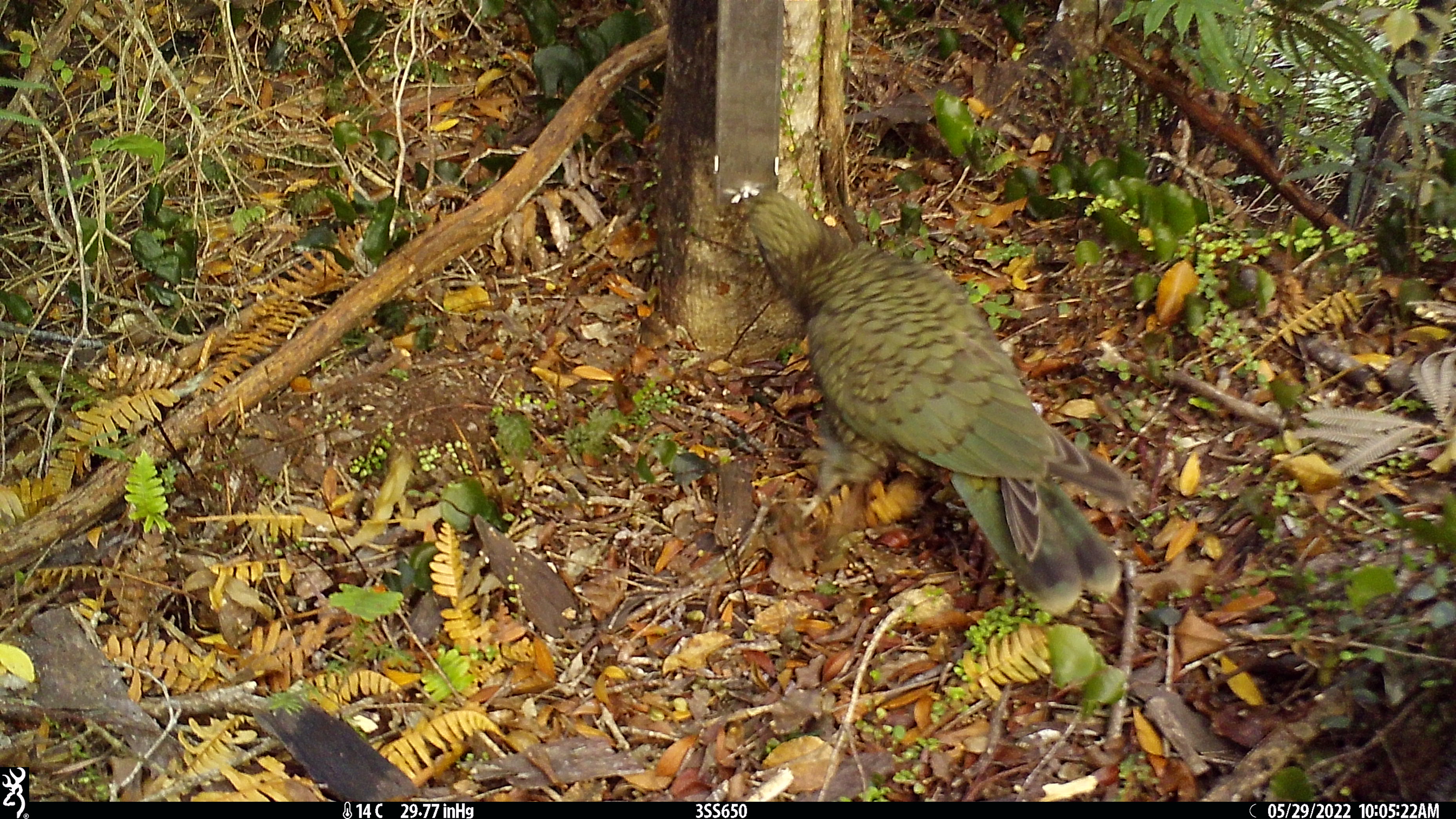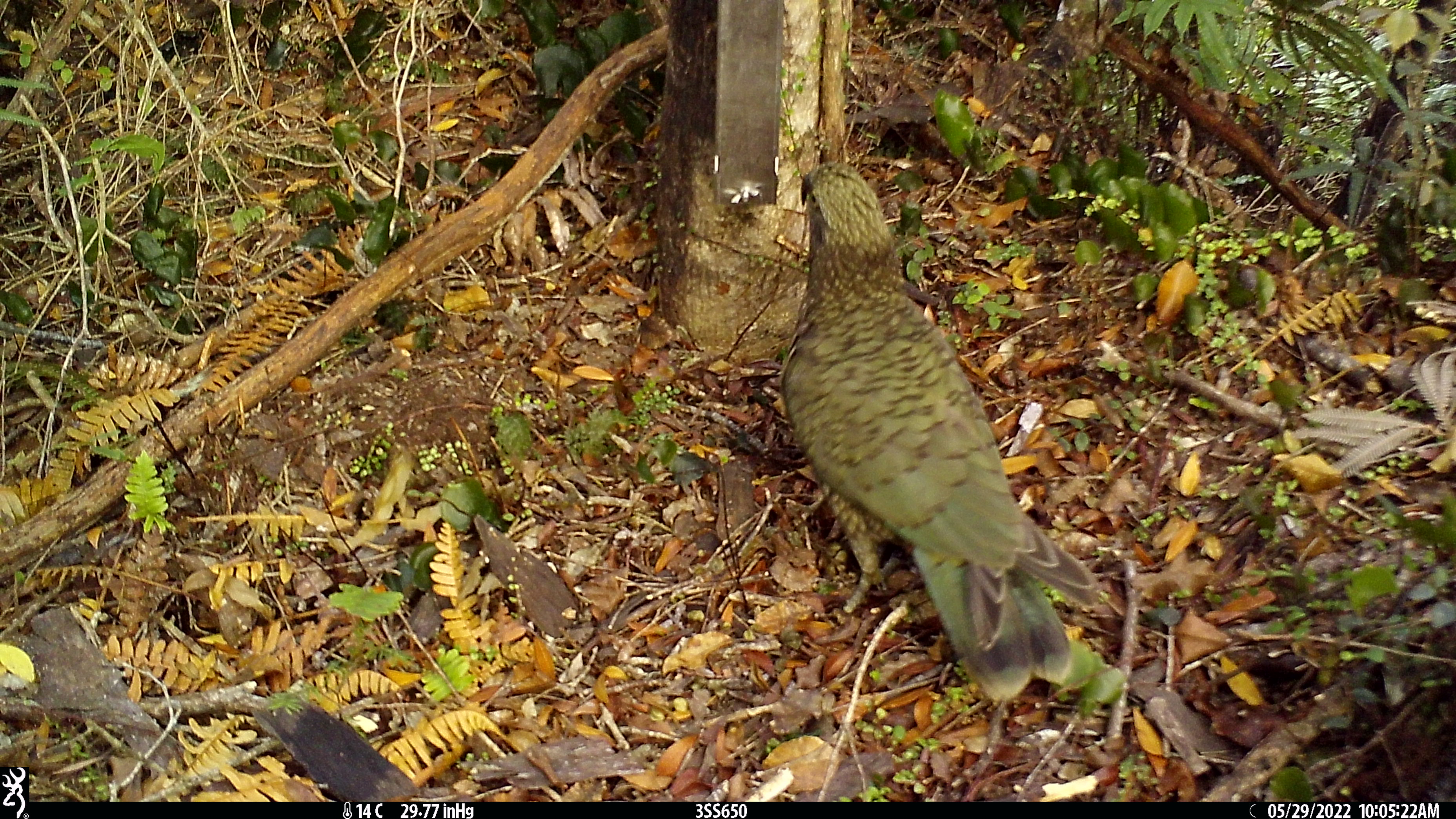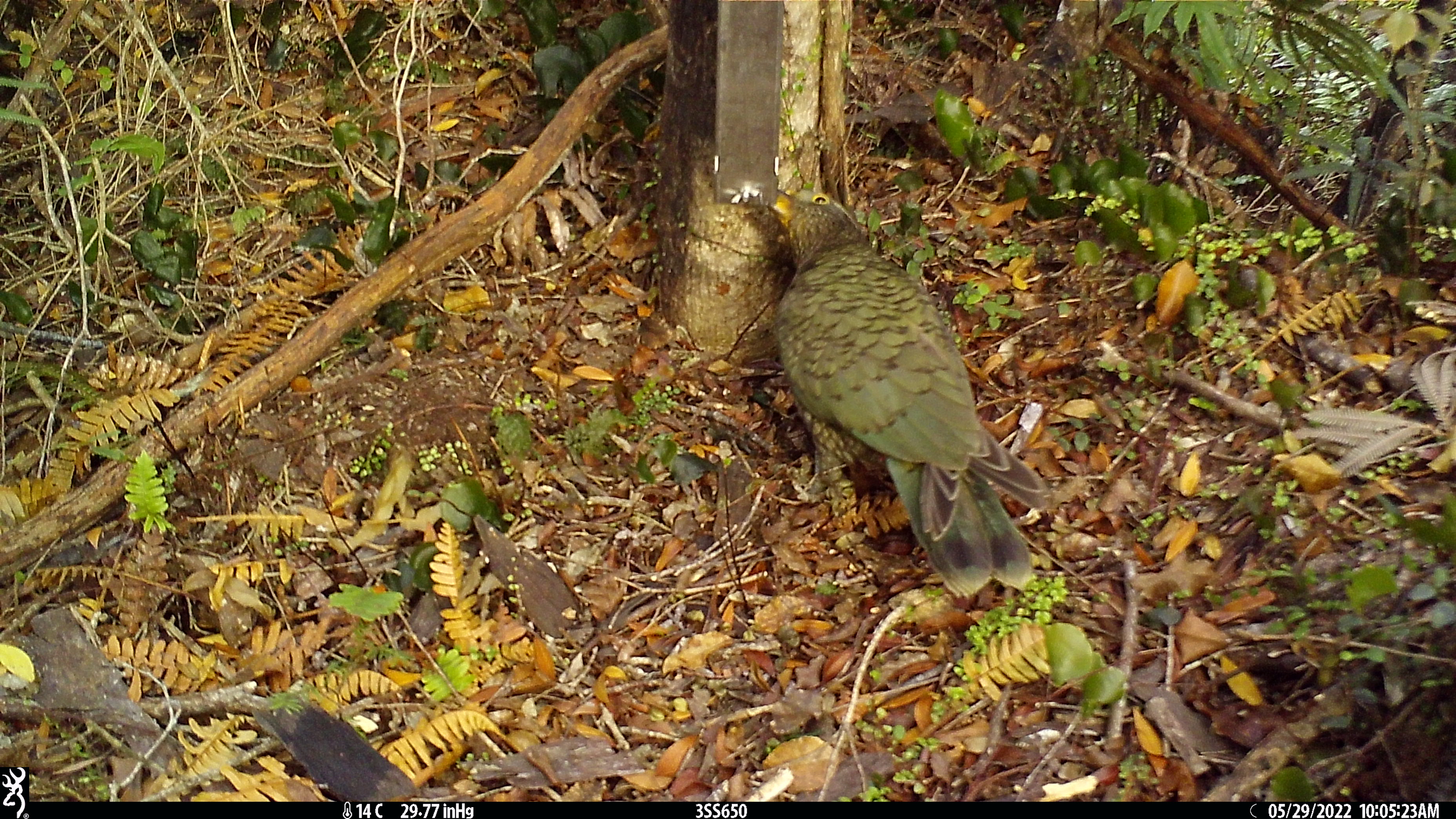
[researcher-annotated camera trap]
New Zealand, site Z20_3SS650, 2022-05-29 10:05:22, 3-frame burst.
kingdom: Animalia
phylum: Chordata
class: Aves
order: Psittaciformes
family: Strigopidae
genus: Nestor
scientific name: Nestor notabilis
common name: kea